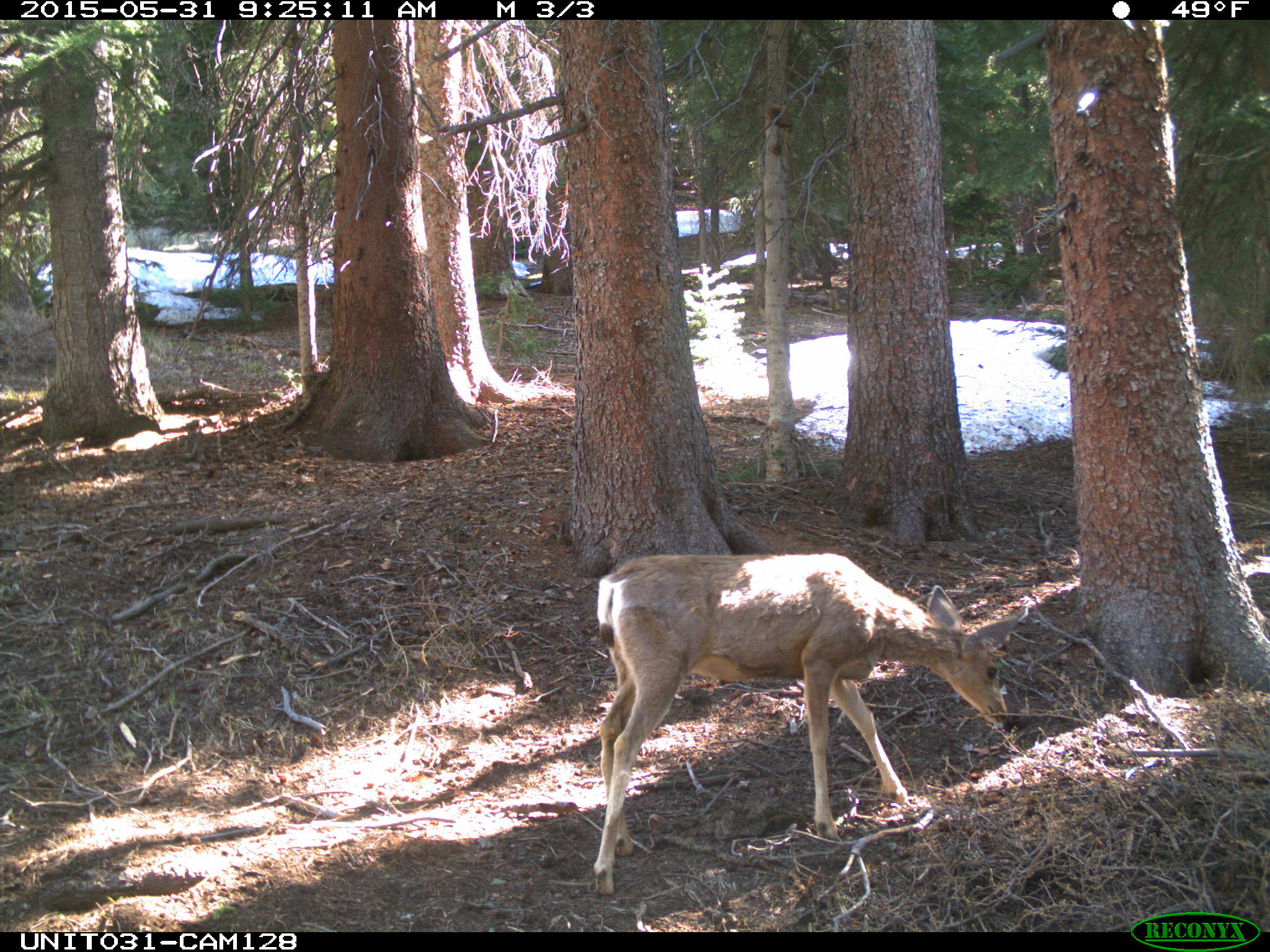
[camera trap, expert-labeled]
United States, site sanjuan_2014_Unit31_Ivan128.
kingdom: Animalia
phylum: Chordata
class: Mammalia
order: Artiodactyla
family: Cervidae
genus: Odocoileus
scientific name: Odocoileus hemionus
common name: mule deer